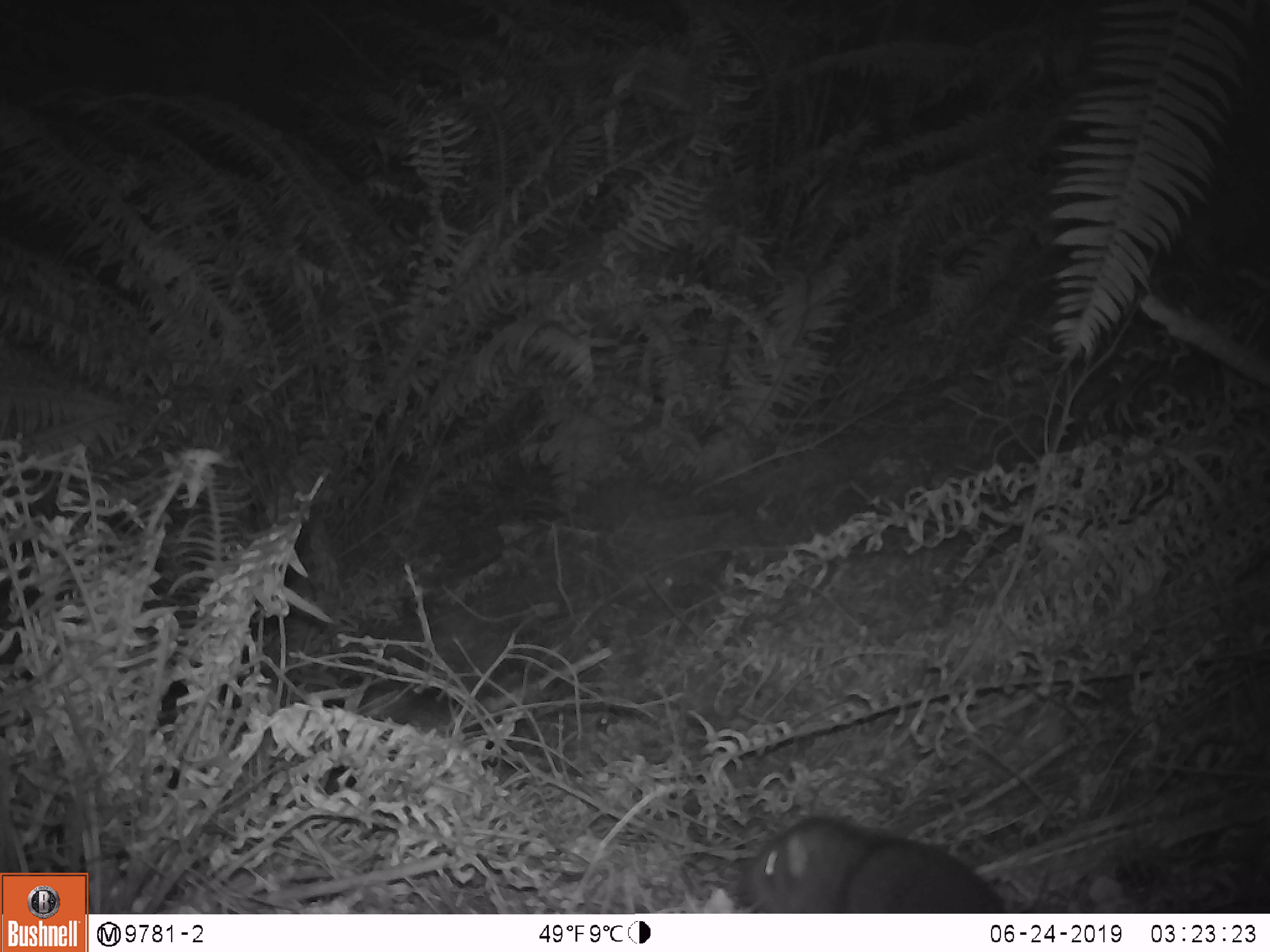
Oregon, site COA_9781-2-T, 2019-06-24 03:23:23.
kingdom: Animalia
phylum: Chordata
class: Mammalia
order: Rodentia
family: Aplodontiidae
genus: Aplodontia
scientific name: Aplodontia rufa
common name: mountain beaver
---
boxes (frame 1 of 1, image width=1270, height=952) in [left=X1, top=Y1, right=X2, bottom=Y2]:
mountain beaver: [left=731, top=810, right=1009, bottom=910]